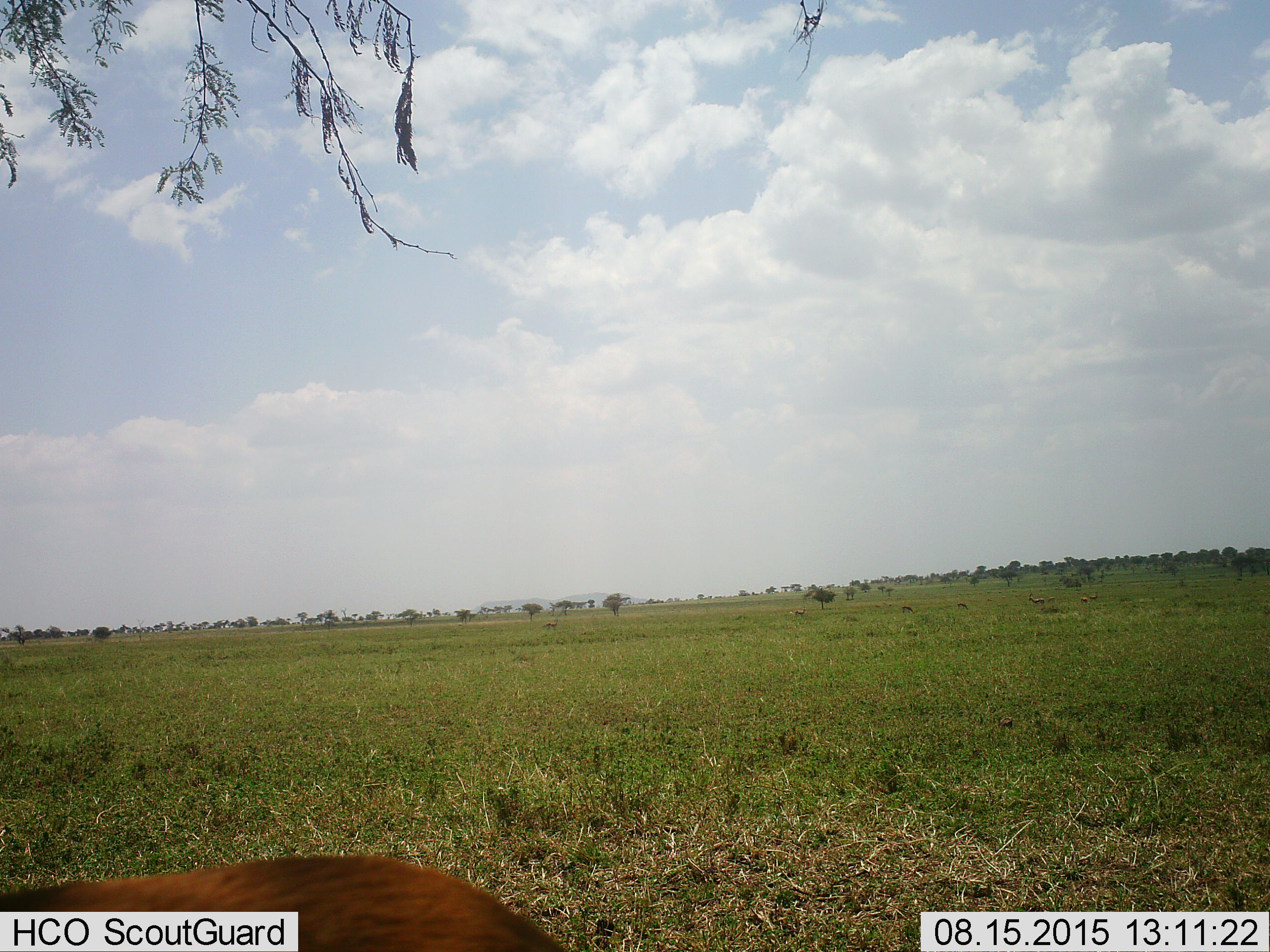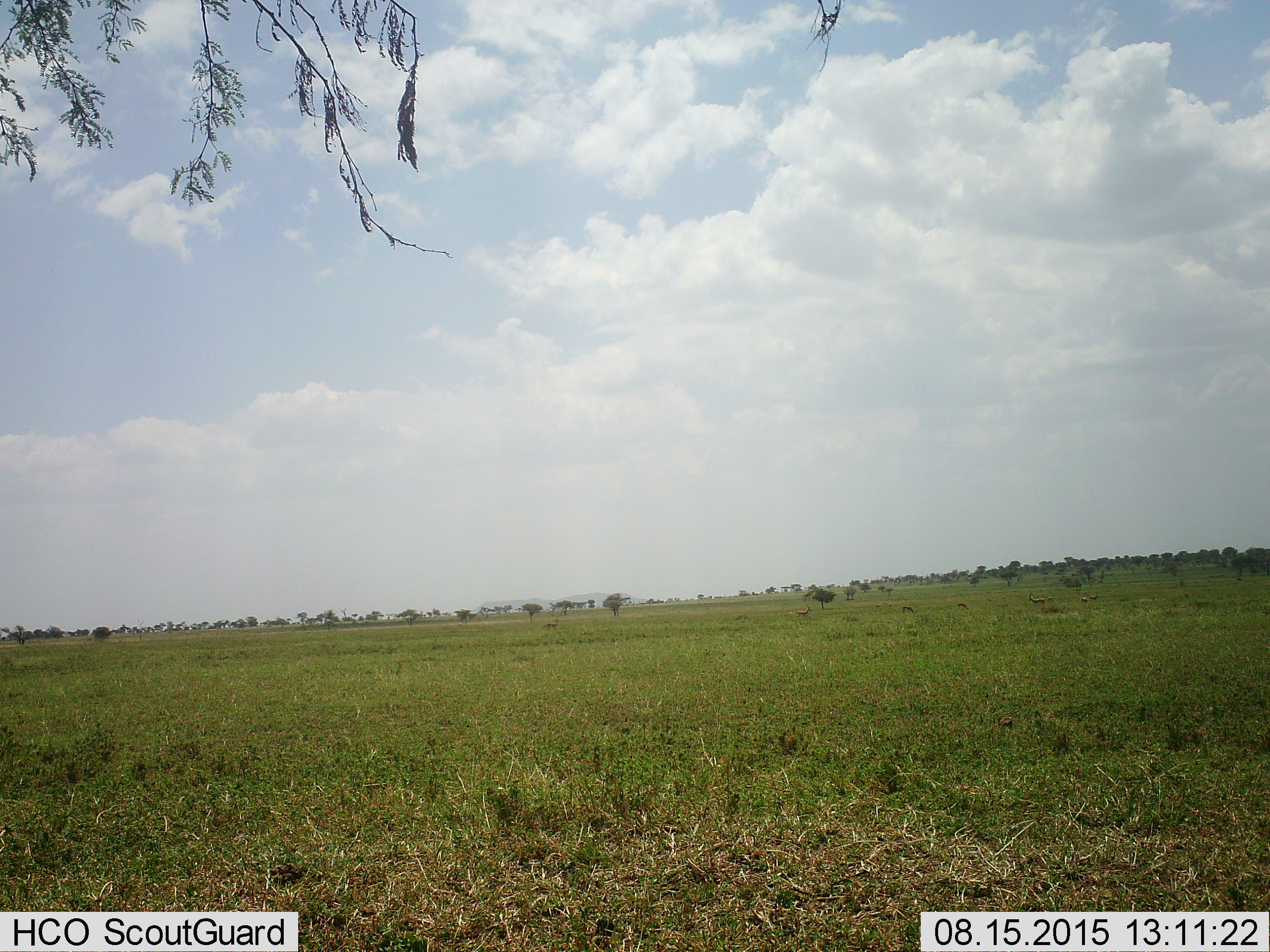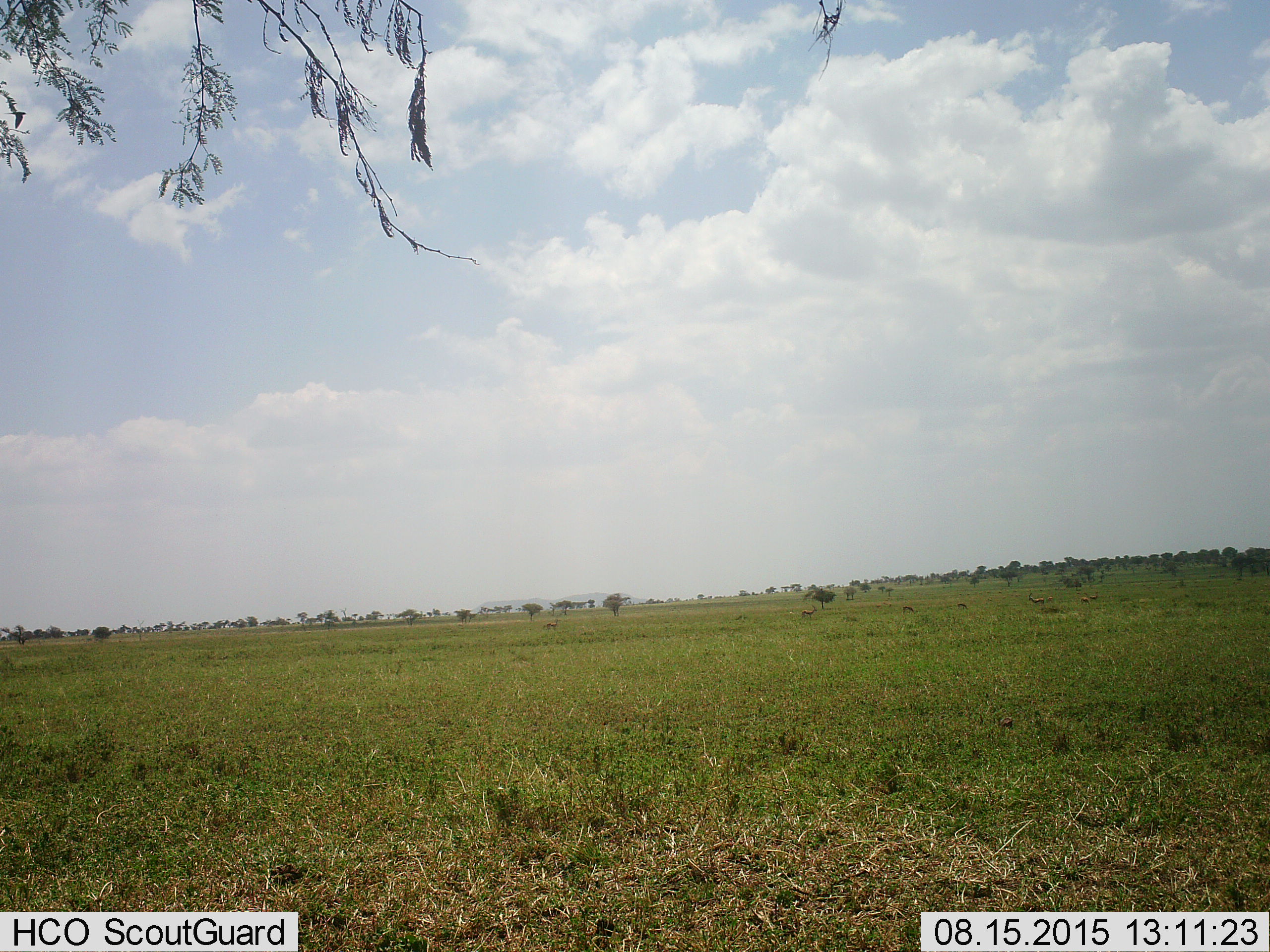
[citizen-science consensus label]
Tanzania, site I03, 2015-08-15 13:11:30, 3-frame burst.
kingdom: Animalia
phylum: Chordata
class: Mammalia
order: Artiodactyla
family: Bovidae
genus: Eudorcas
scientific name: Eudorcas thomsonii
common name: thomson's gazelle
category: gazellethomsons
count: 7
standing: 60%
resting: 0%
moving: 20%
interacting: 0%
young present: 0%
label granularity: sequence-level